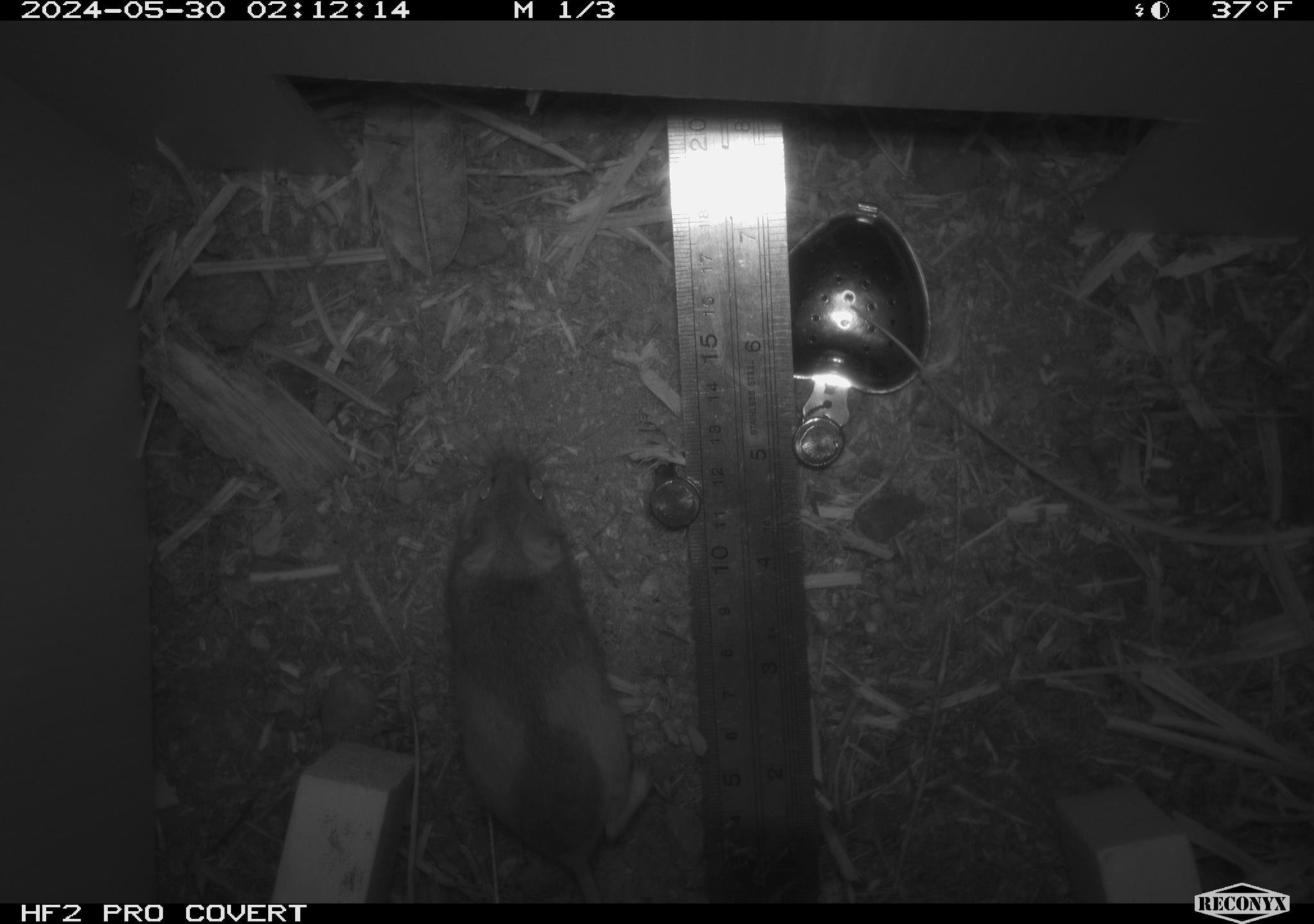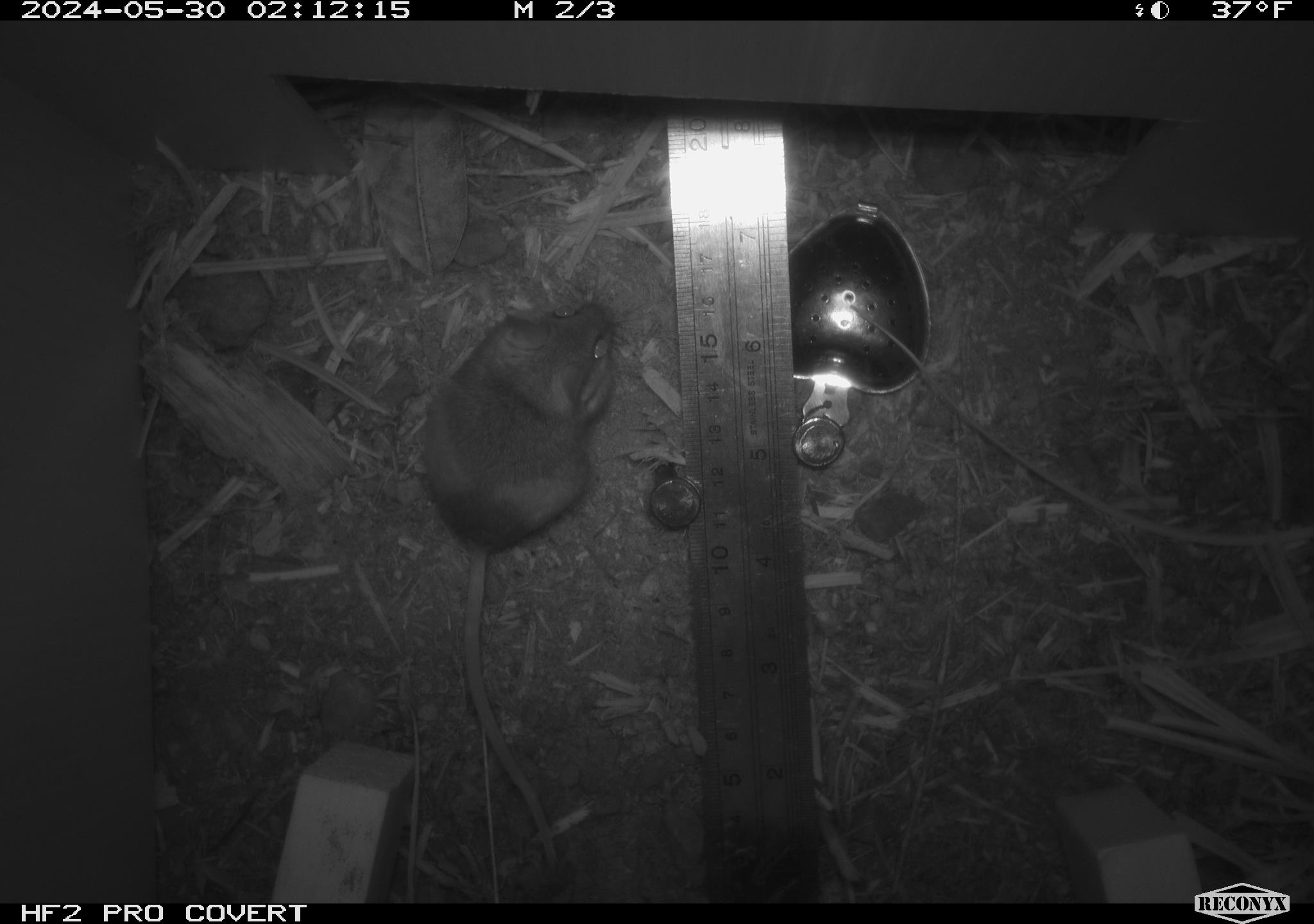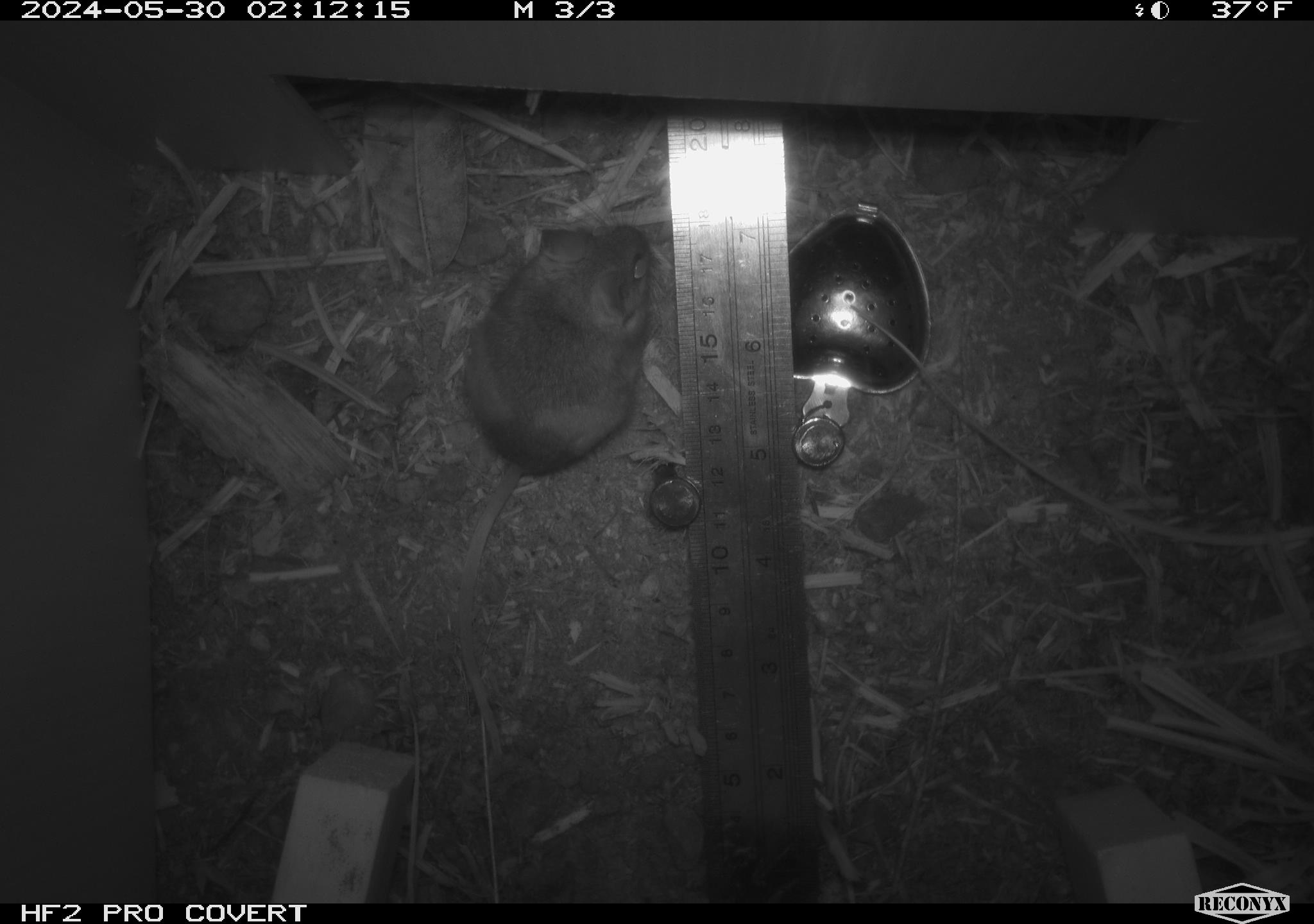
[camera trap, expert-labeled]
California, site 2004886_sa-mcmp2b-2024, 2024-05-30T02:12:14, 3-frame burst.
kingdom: Animalia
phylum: Chordata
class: Mammalia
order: Rodentia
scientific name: Rodentia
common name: mouse species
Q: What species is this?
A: Mouse species (Rodentia).